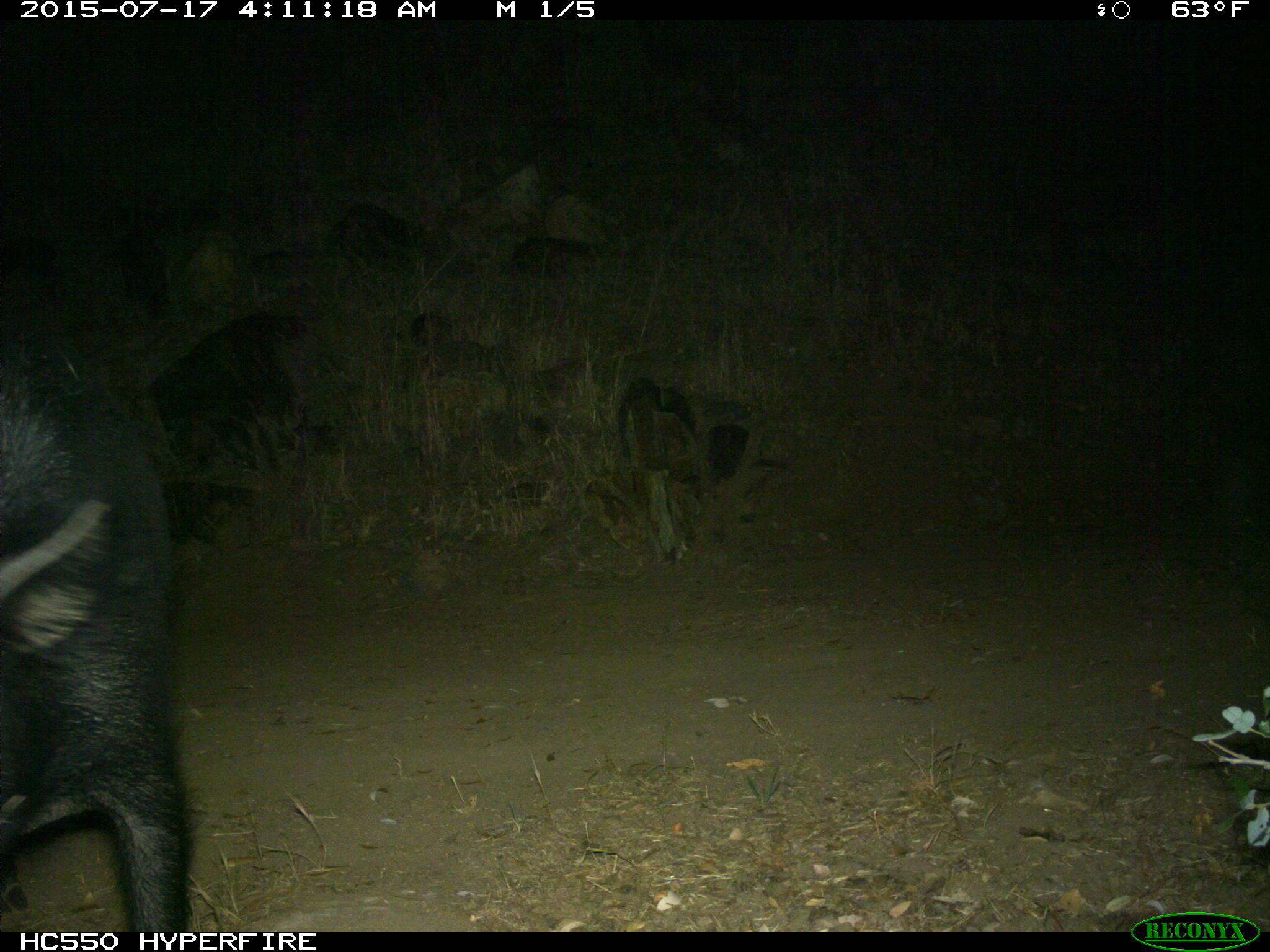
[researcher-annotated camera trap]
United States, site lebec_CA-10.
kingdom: Animalia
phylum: Chordata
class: Mammalia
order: Artiodactyla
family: Suidae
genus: Sus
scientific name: Sus scrofa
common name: wild boar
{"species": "Sus scrofa (wild boar)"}